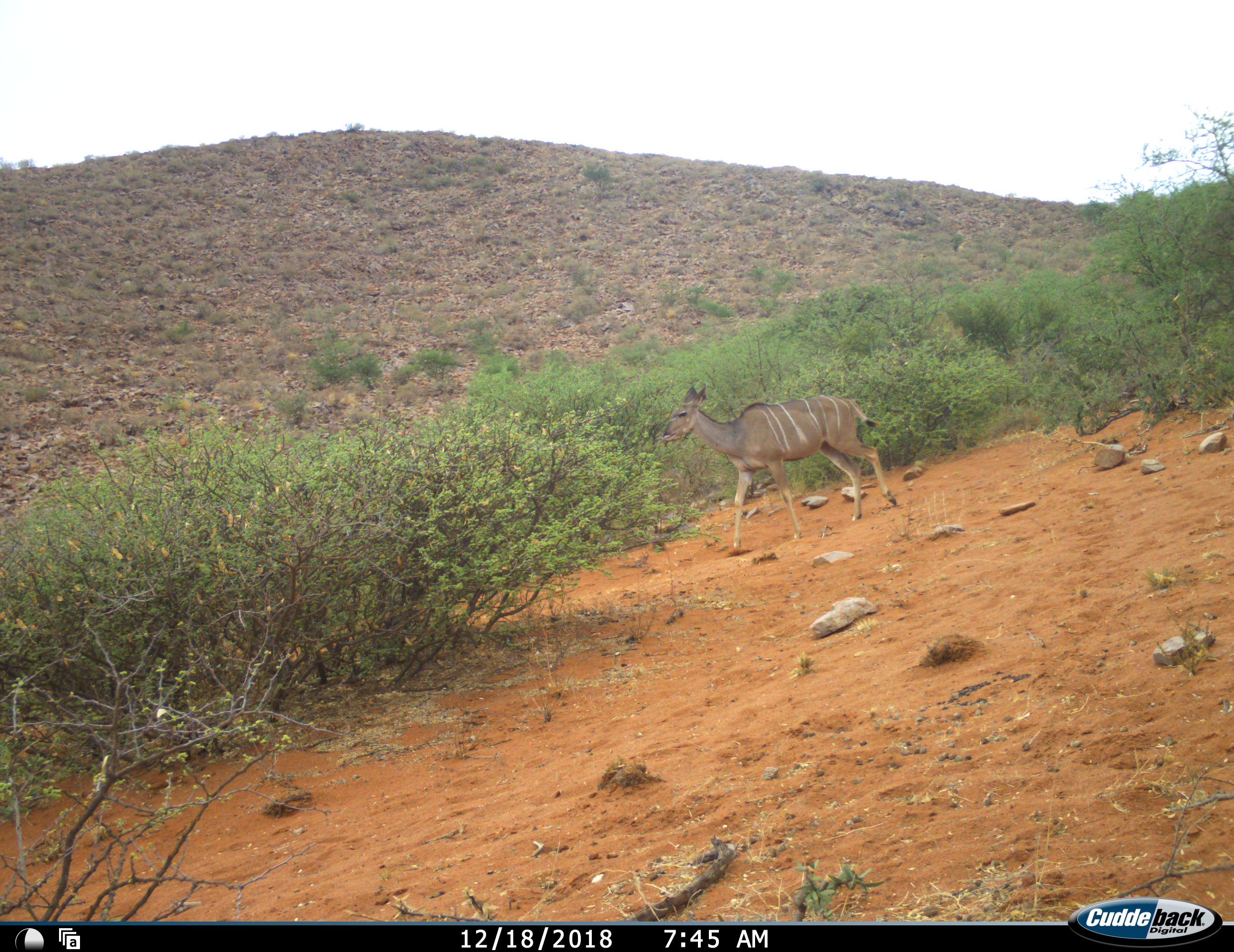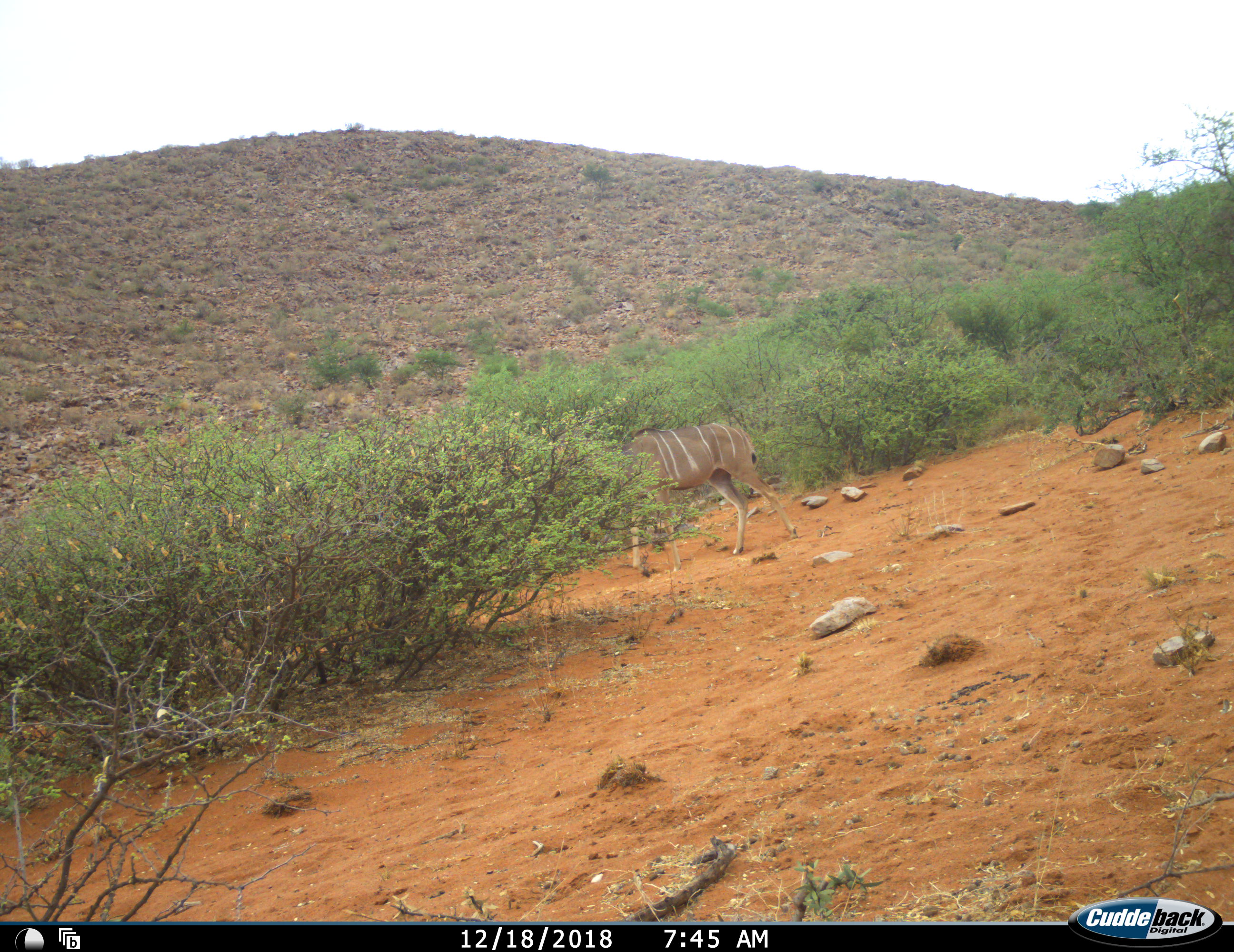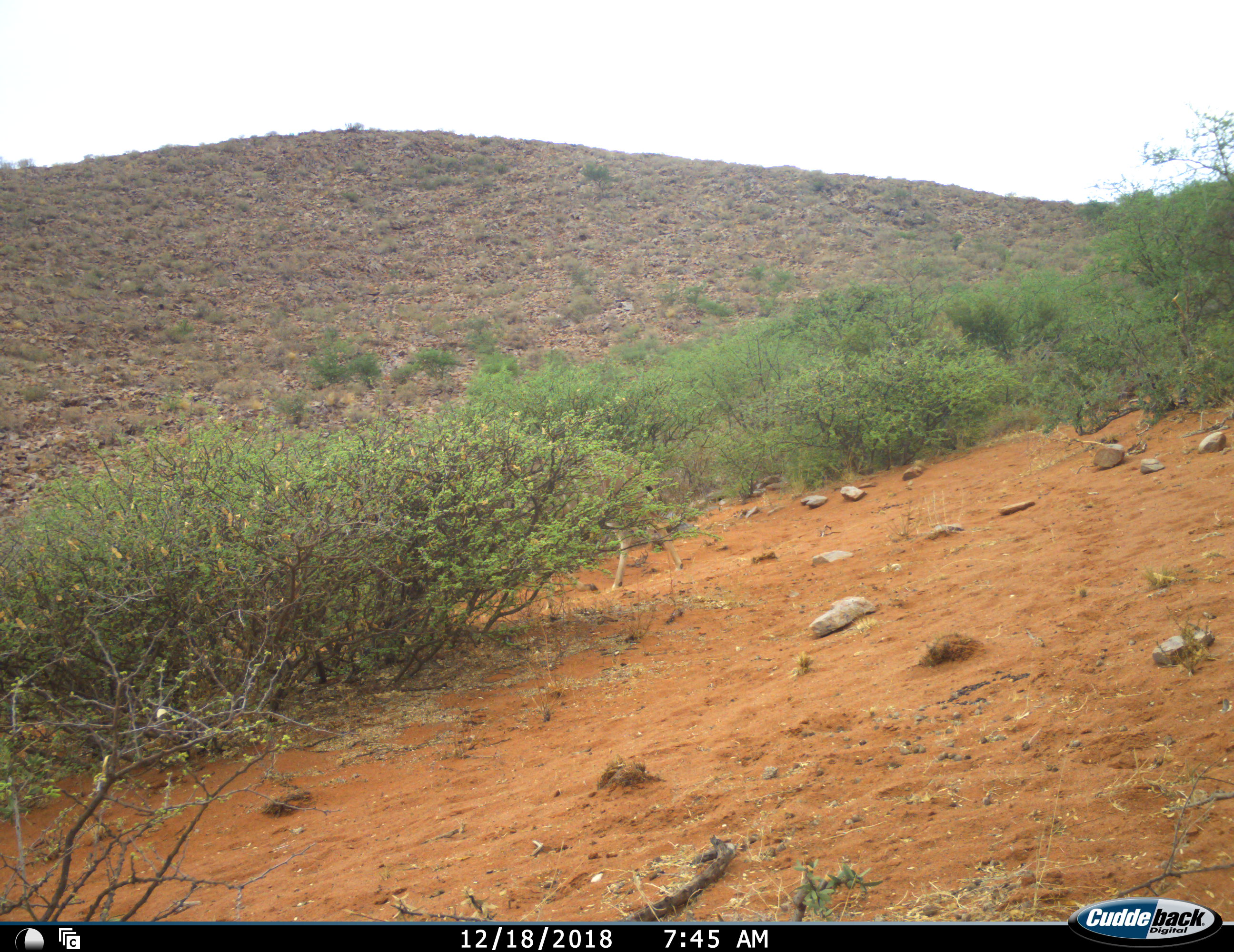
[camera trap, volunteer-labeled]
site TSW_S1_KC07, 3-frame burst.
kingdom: Animalia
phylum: Chordata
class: Mammalia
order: Artiodactyla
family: Bovidae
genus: Tragelaphus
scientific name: Tragelaphus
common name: kudu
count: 1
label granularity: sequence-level